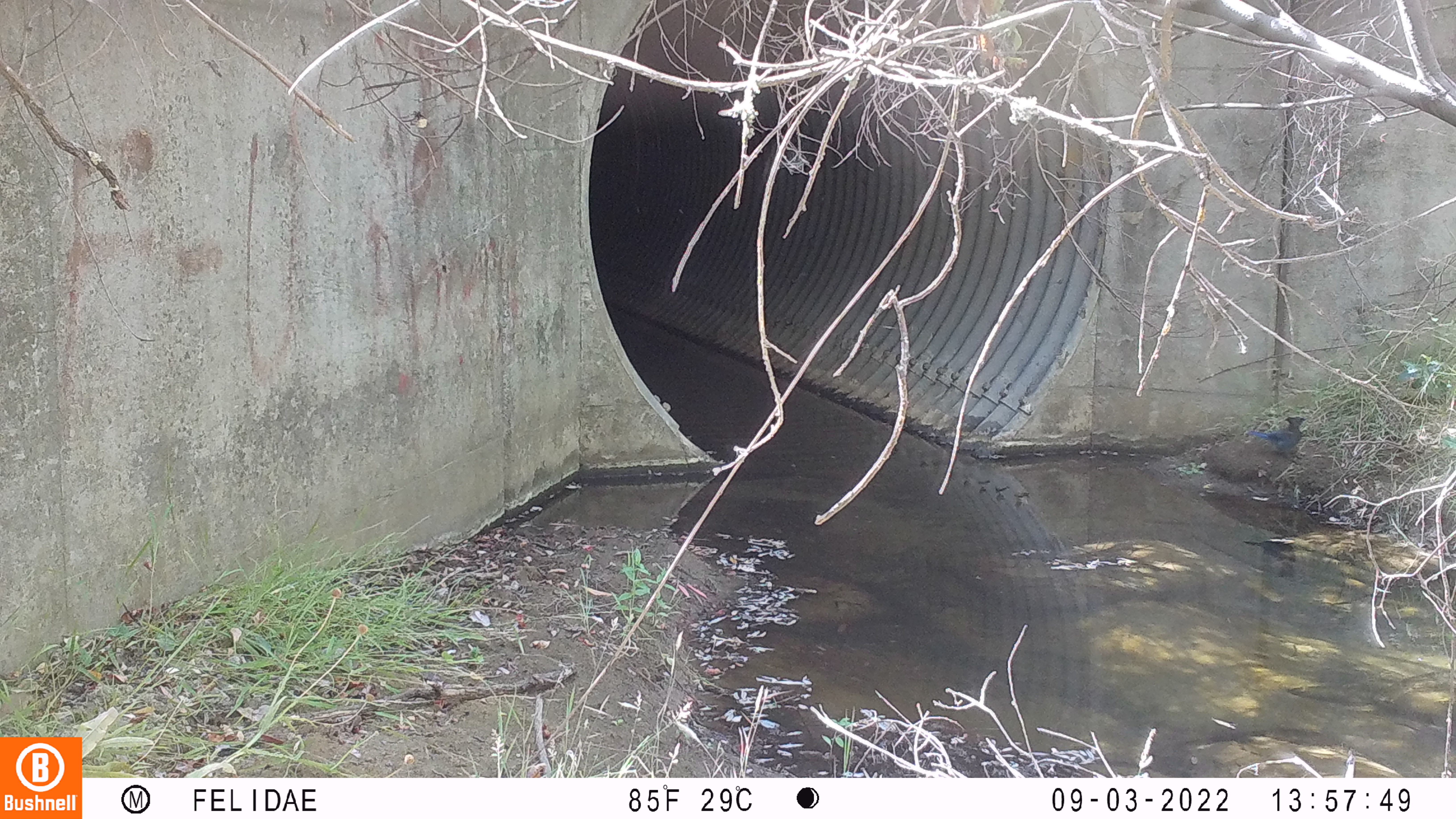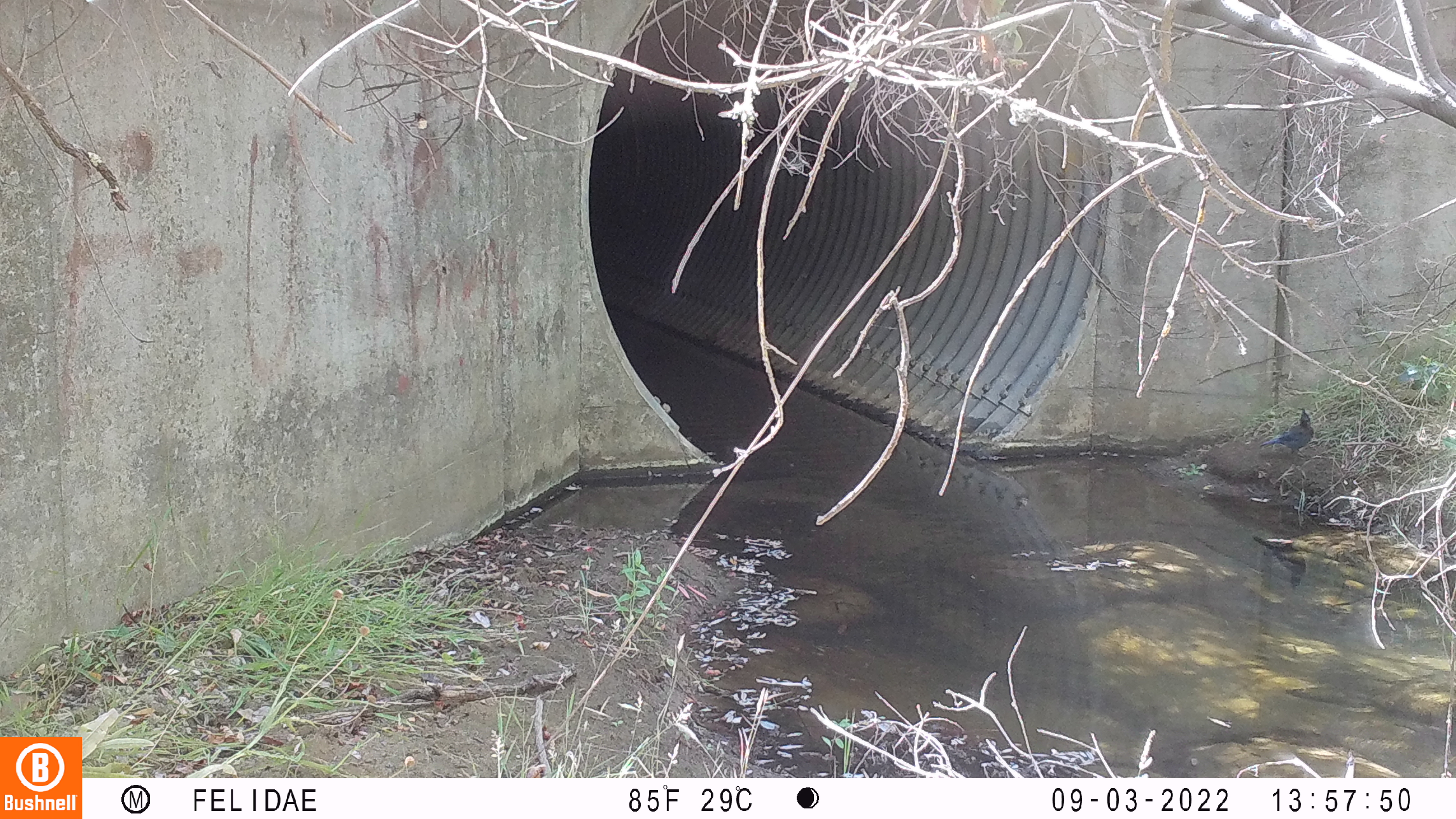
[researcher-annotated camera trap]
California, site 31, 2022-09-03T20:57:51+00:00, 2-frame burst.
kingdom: Animalia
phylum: Chordata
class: Aves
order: Passeriformes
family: Corvidae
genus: Cyanocitta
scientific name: Cyanocitta stelleri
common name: steller's jay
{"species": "steller's jay (Cyanocitta stelleri)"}